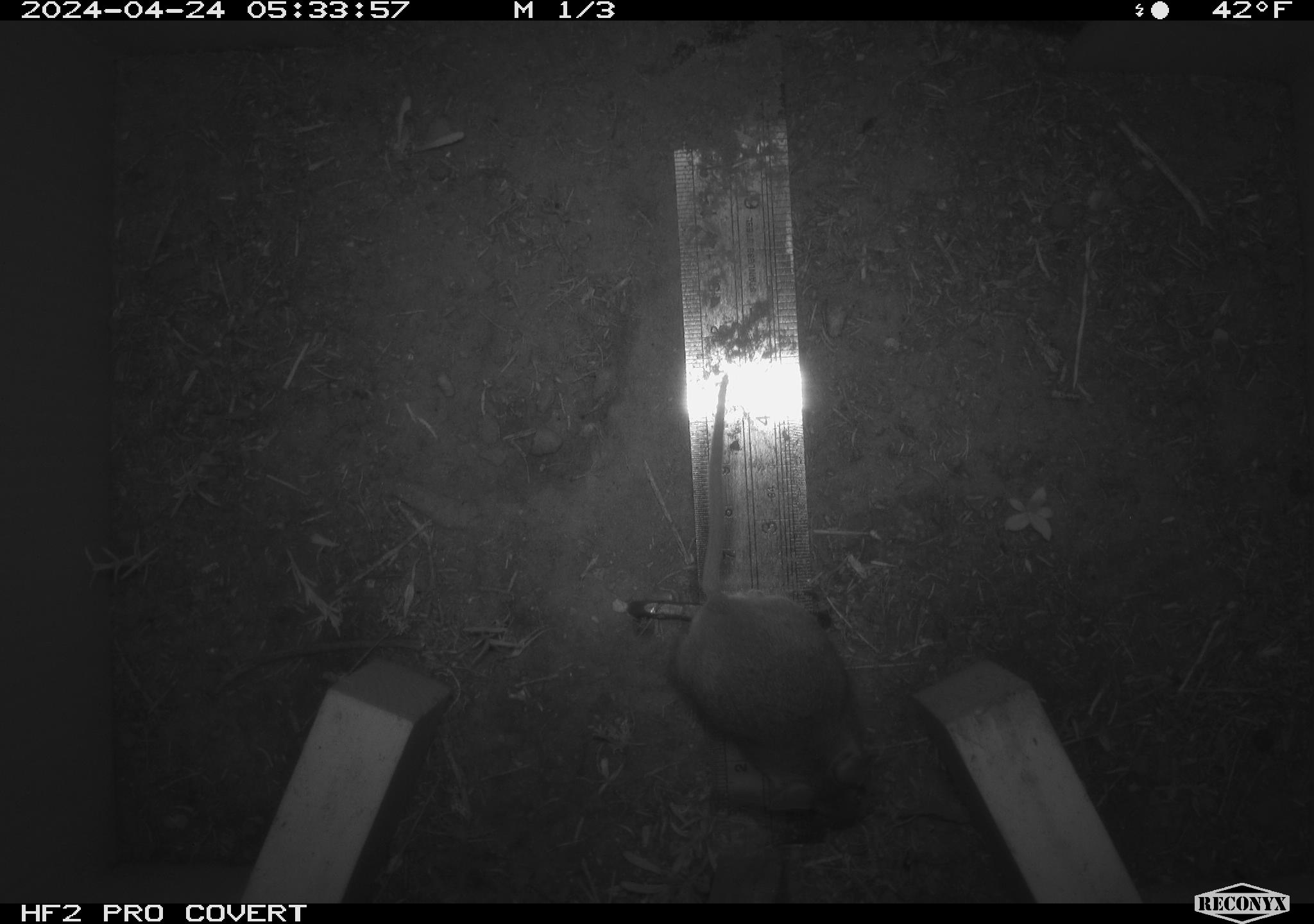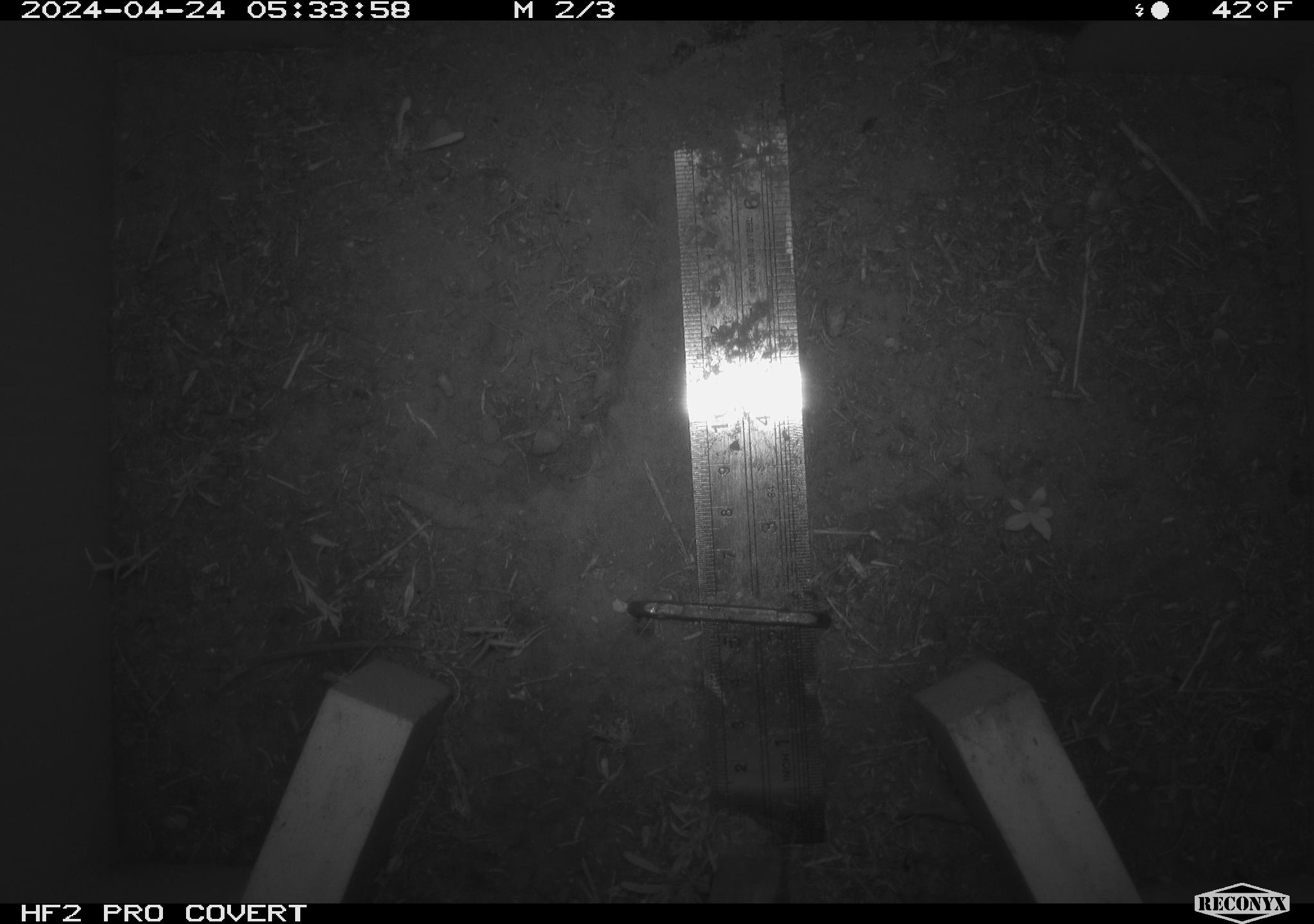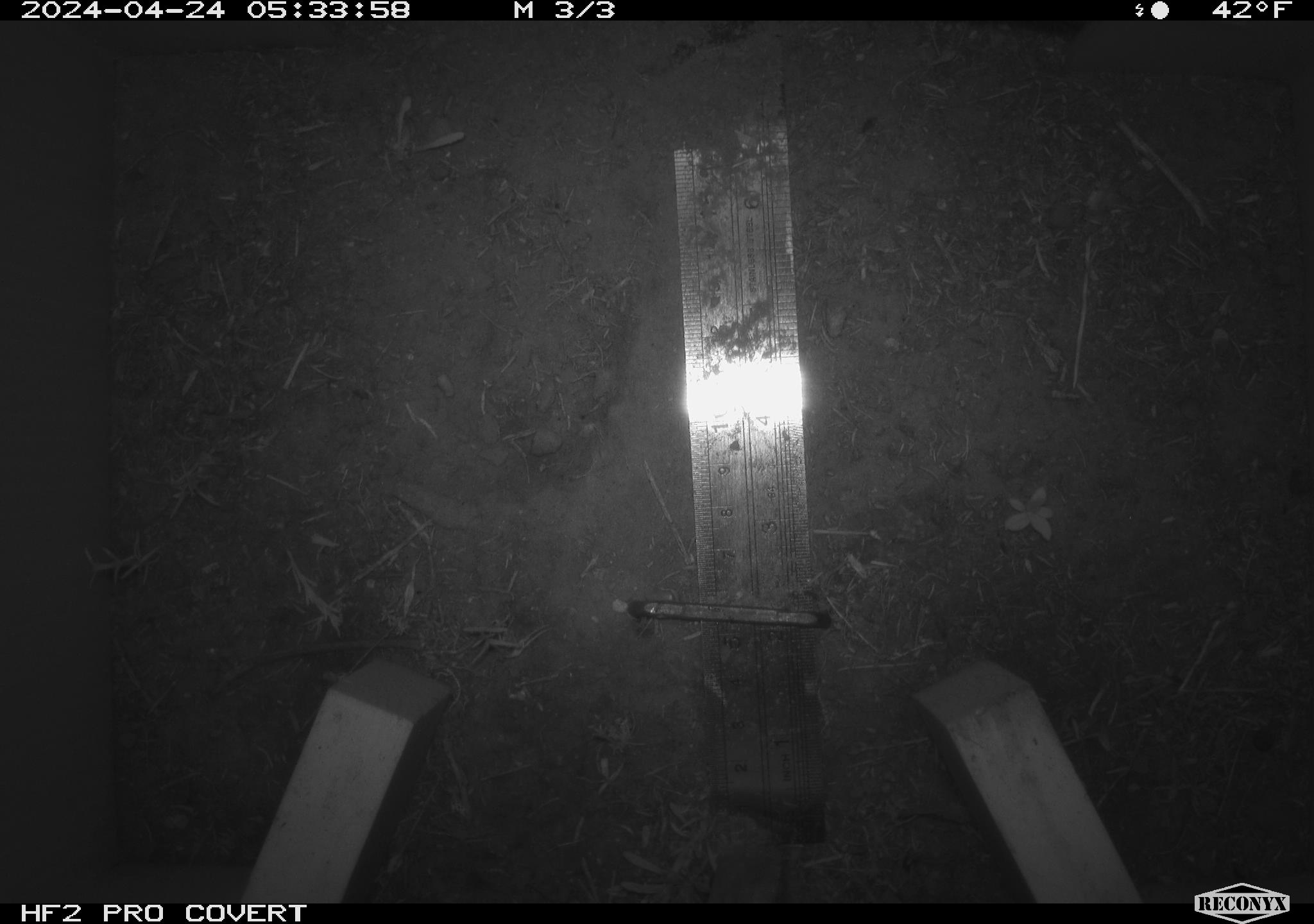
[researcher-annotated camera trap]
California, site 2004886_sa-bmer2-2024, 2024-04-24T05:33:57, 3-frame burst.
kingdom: Animalia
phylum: Chordata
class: Mammalia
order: Rodentia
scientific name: Rodentia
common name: mouse species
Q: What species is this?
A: Mouse species (Rodentia).